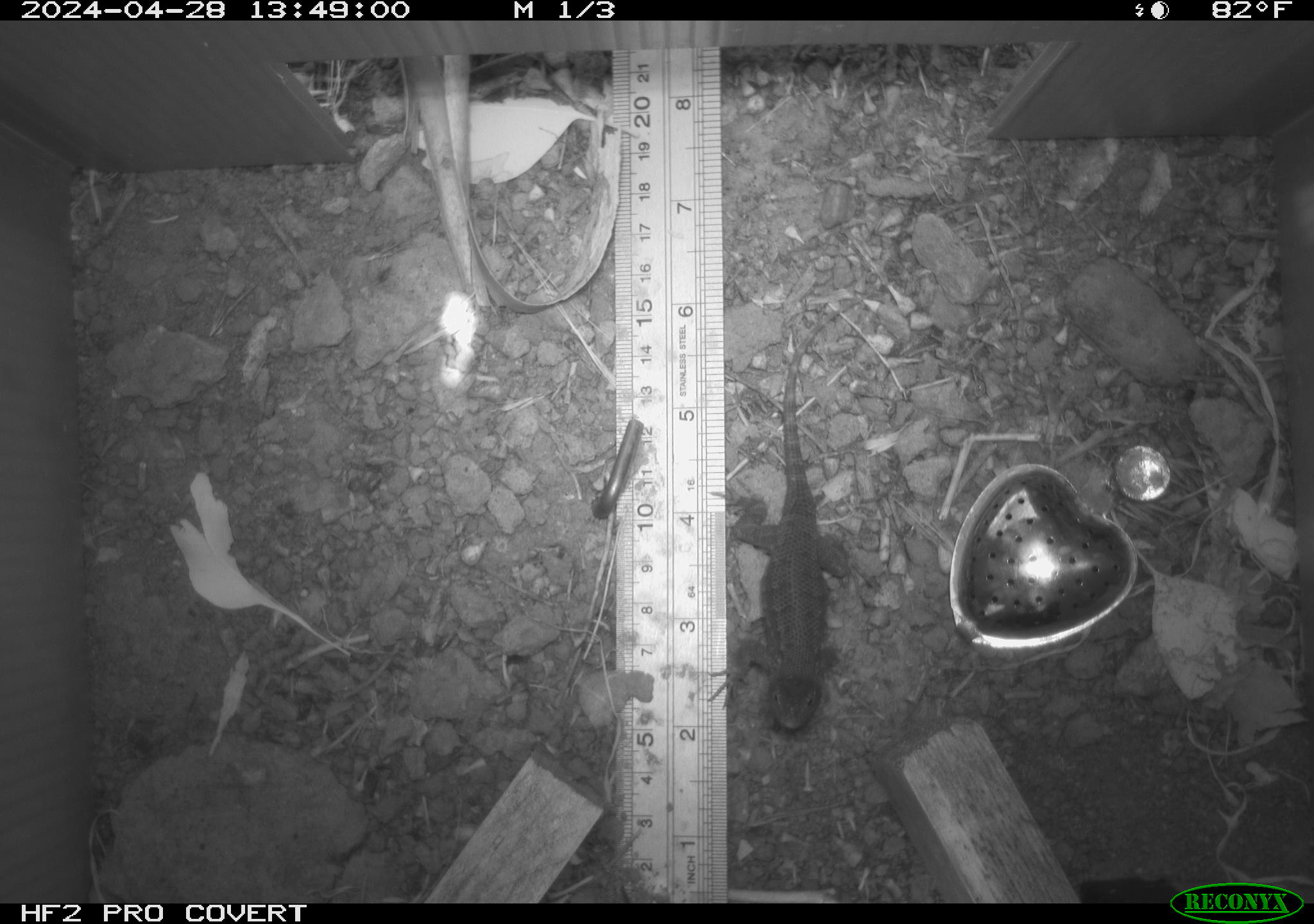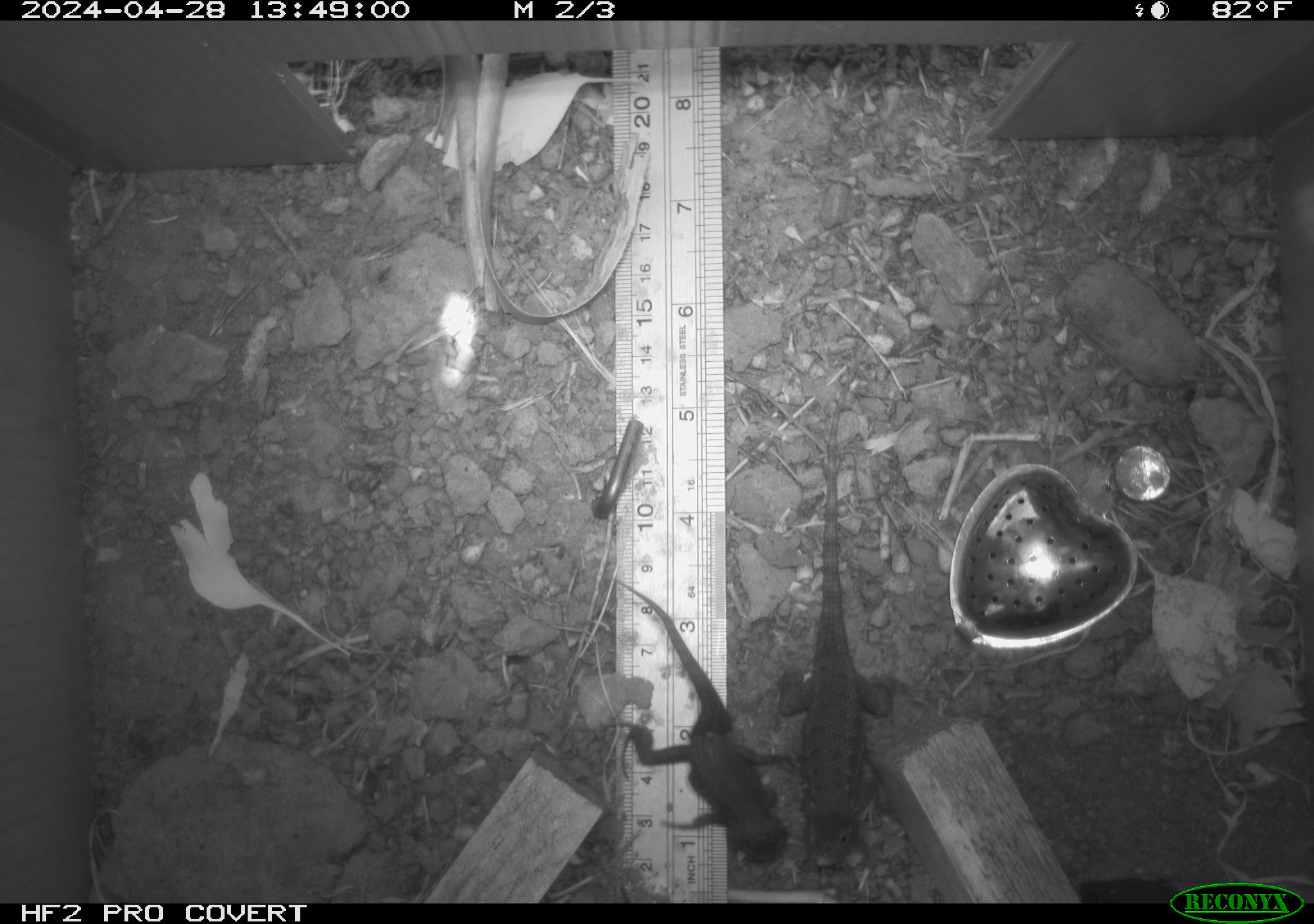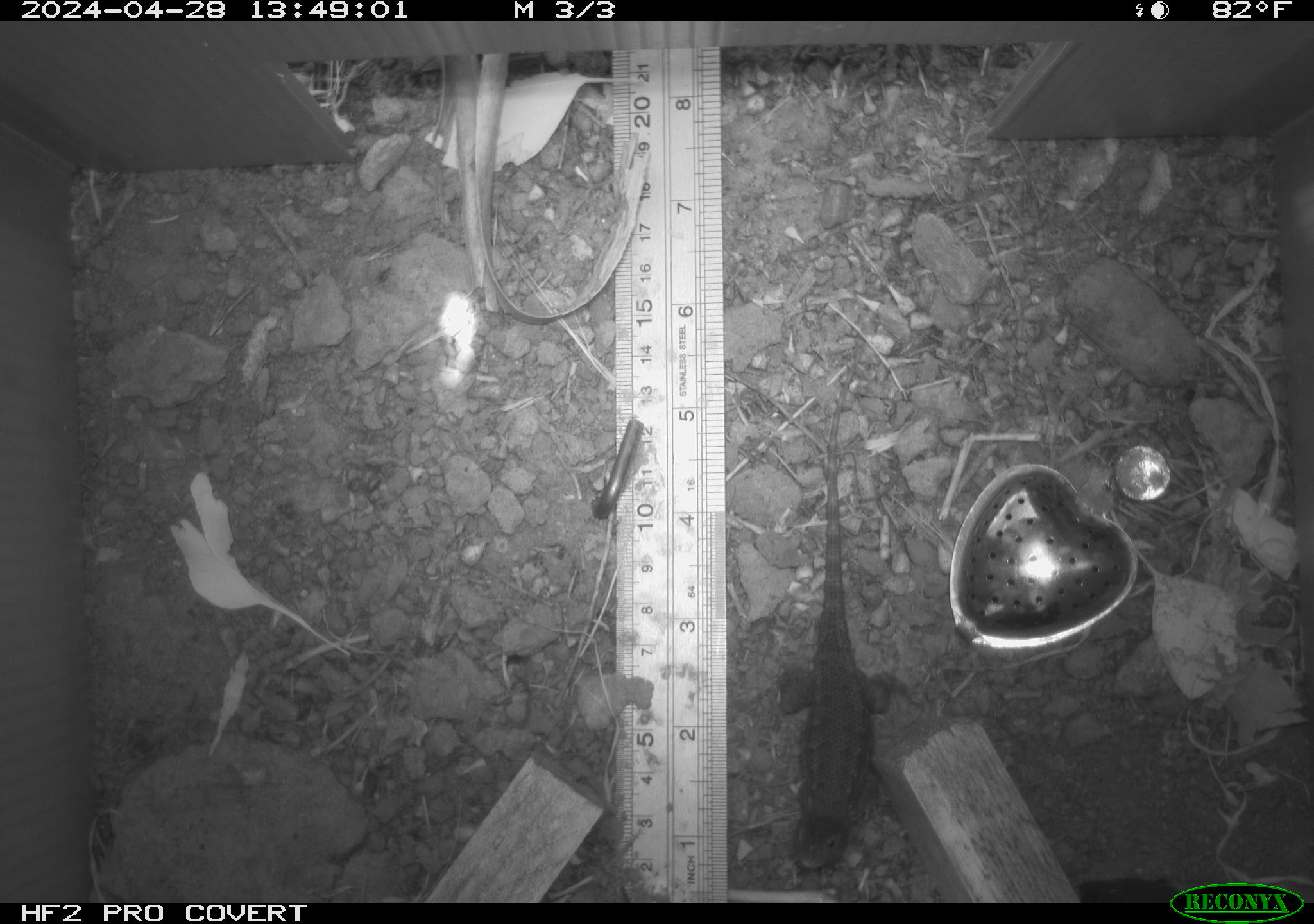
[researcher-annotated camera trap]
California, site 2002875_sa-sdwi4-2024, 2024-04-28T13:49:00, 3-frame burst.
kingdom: Animalia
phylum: Chordata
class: Reptilia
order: Squamata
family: Phrynosomatidae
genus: Sceloporus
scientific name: Sceloporus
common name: spiny lizards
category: sceloporus species